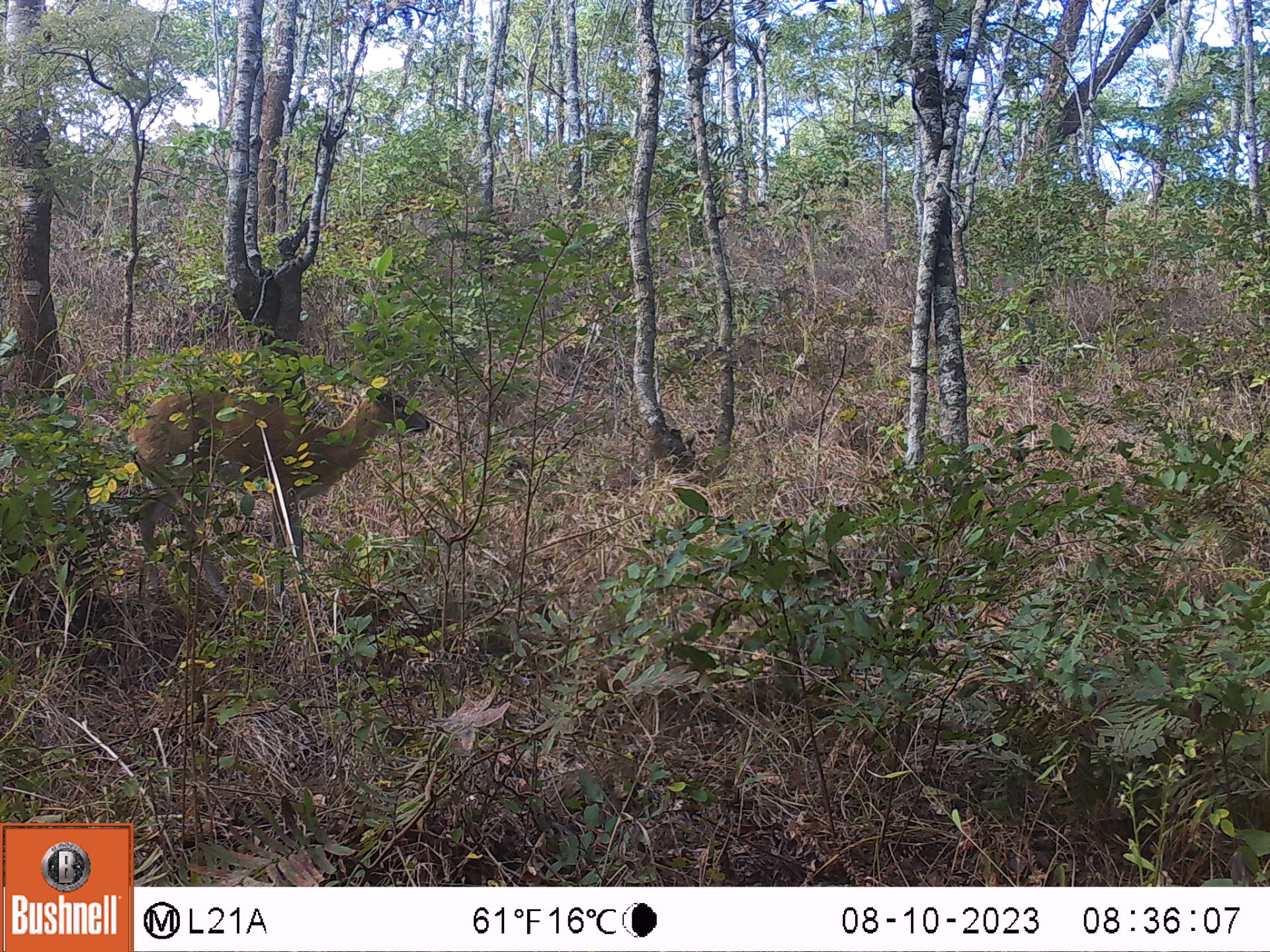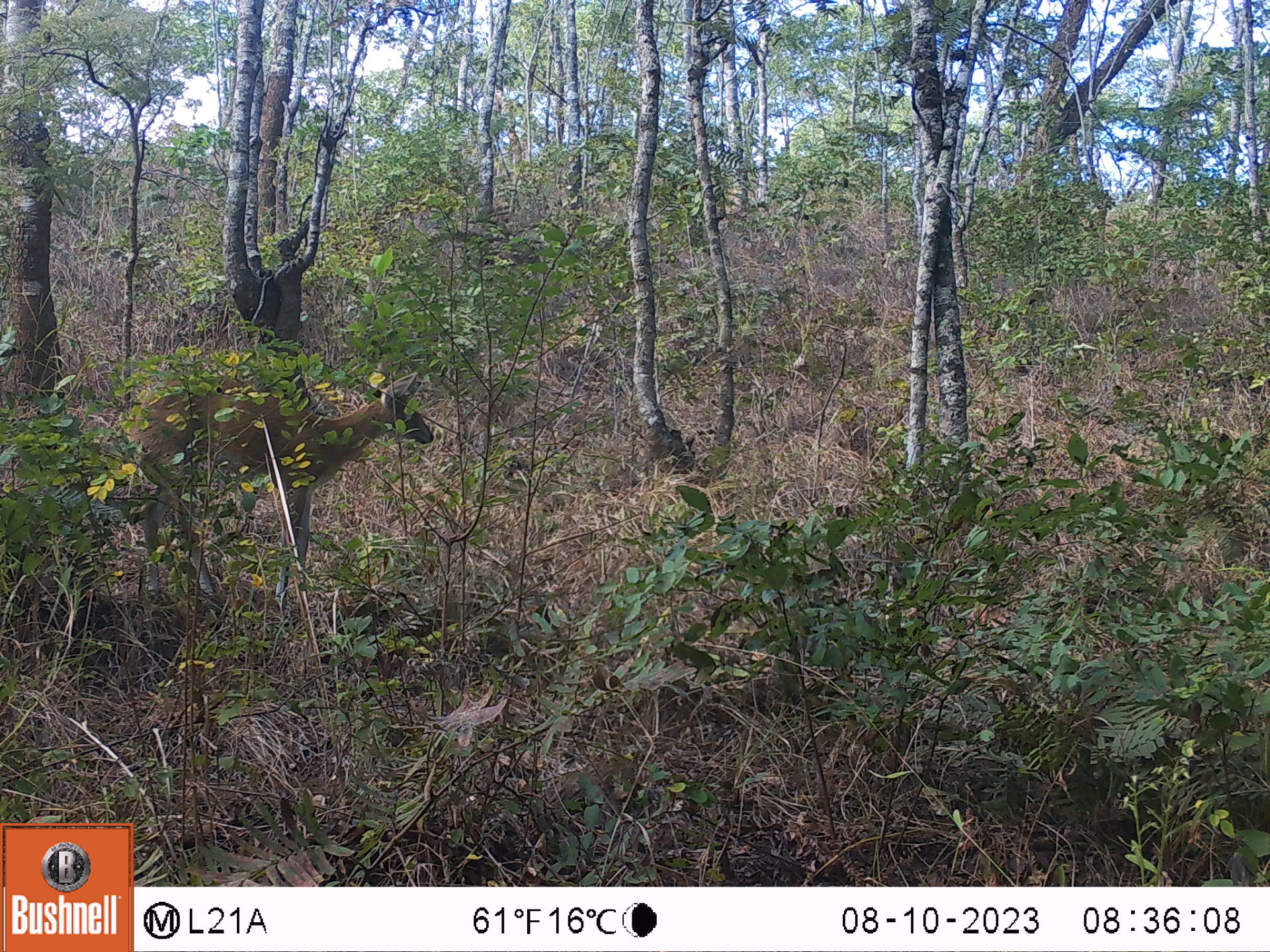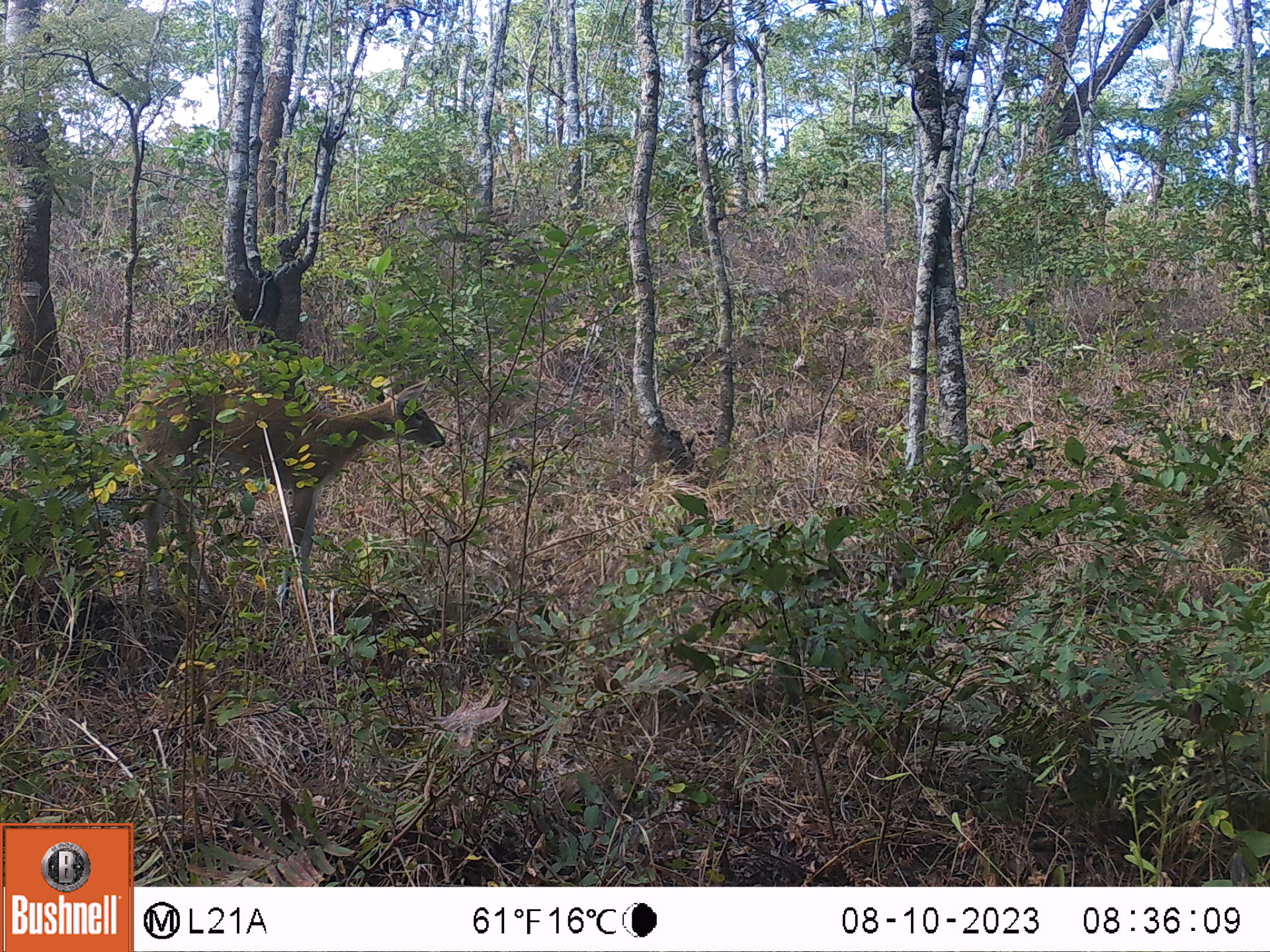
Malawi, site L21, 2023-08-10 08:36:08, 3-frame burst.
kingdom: Animalia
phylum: Chordata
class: Mammalia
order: Artiodactyla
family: Bovidae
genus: Sylvicapra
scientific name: Sylvicapra grimmia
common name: common duiker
Common duiker (Sylvicapra grimmia), count 1.